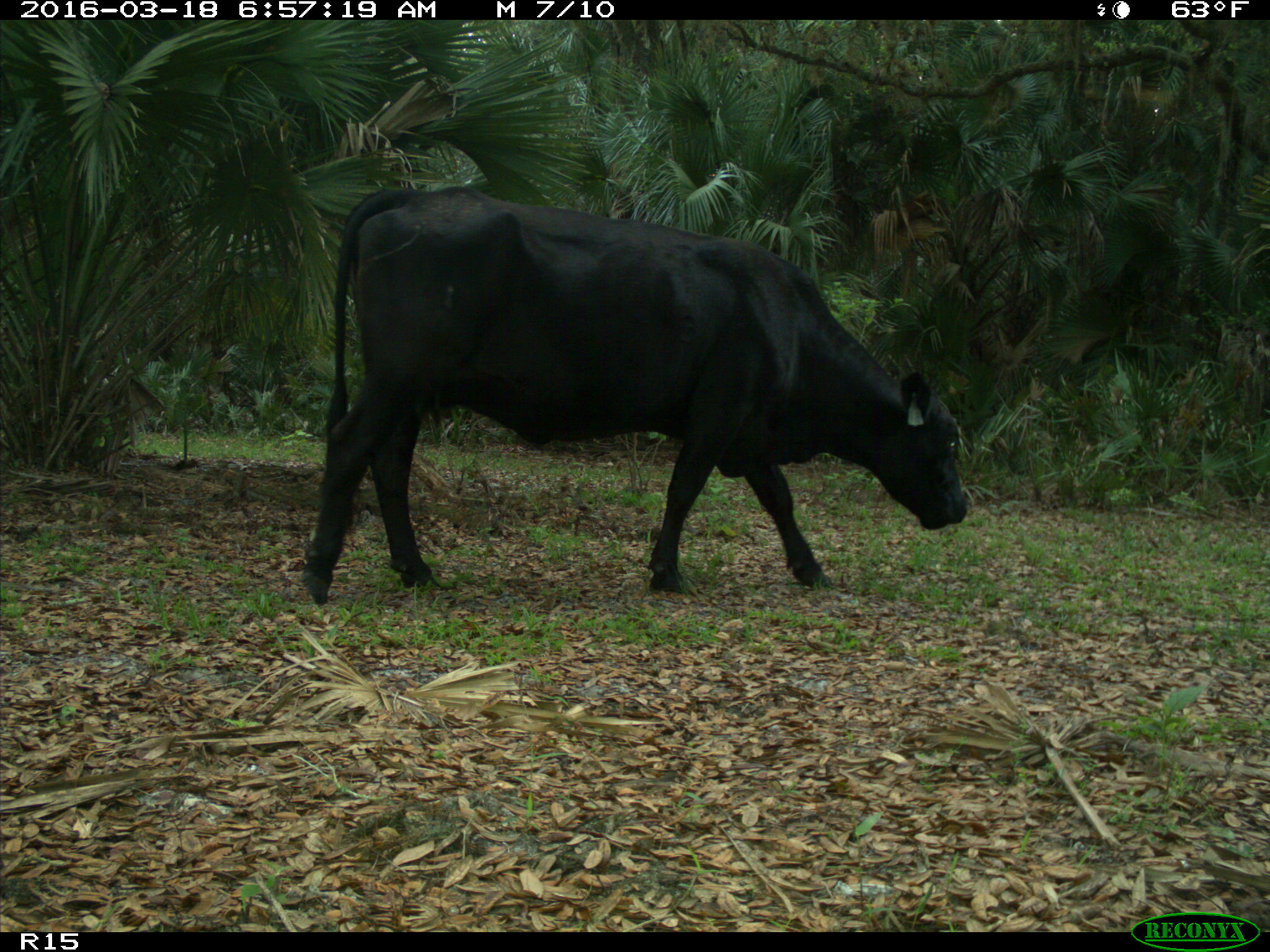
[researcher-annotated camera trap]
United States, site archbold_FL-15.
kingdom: Animalia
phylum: Chordata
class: Mammalia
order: Artiodactyla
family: Bovidae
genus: Bos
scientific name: Bos taurus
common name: domestic cow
Bos taurus (domestic cow).